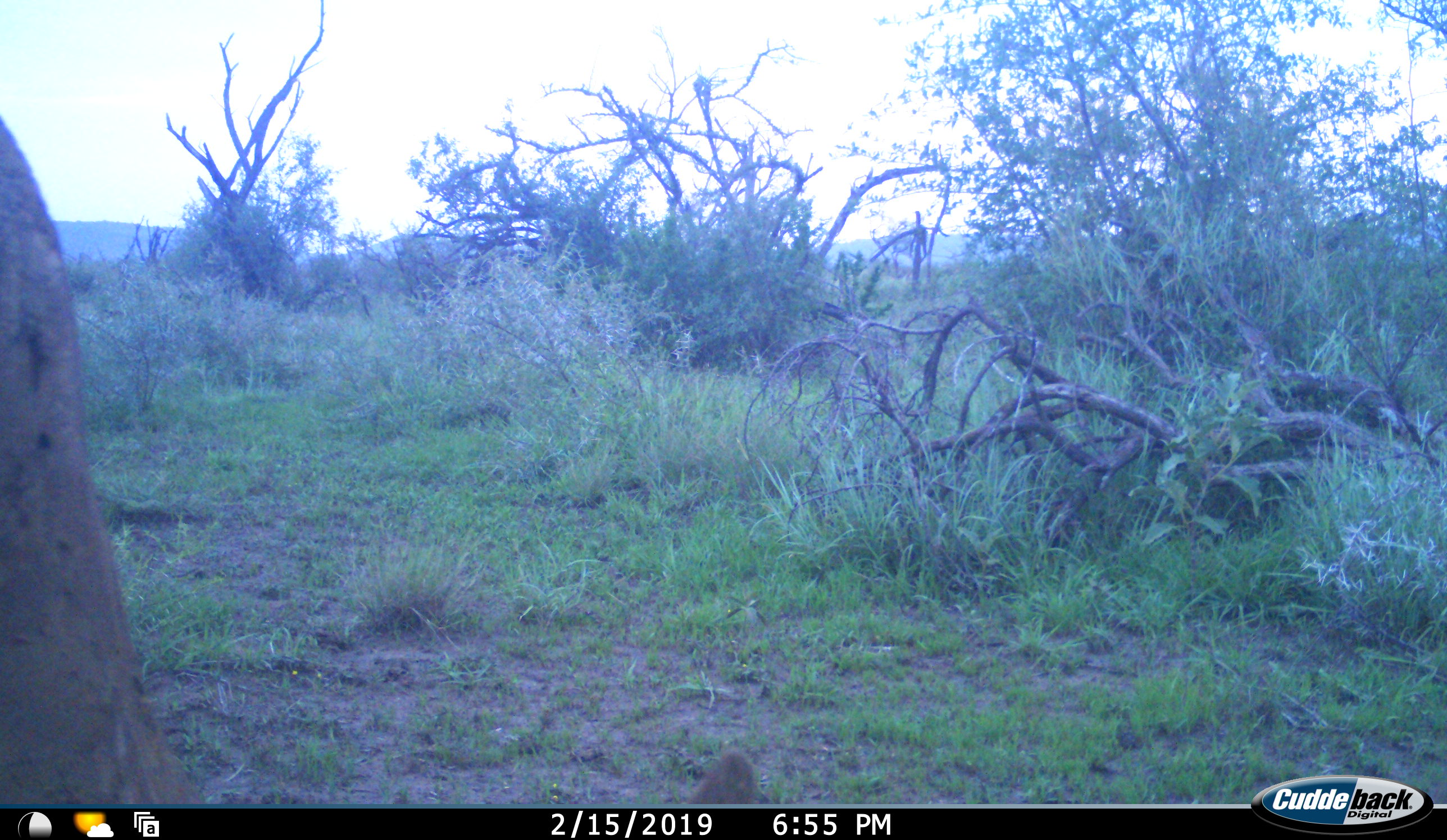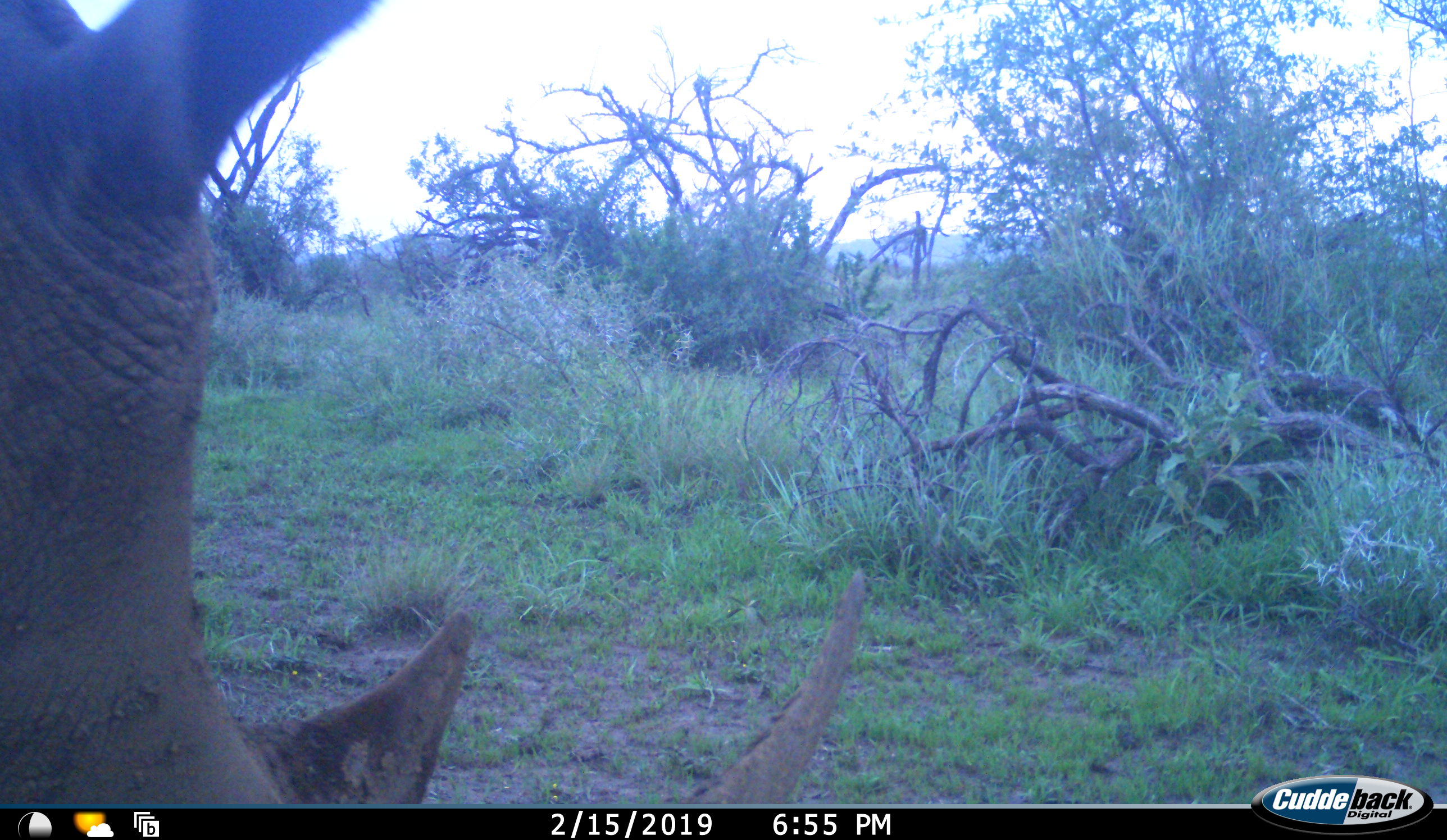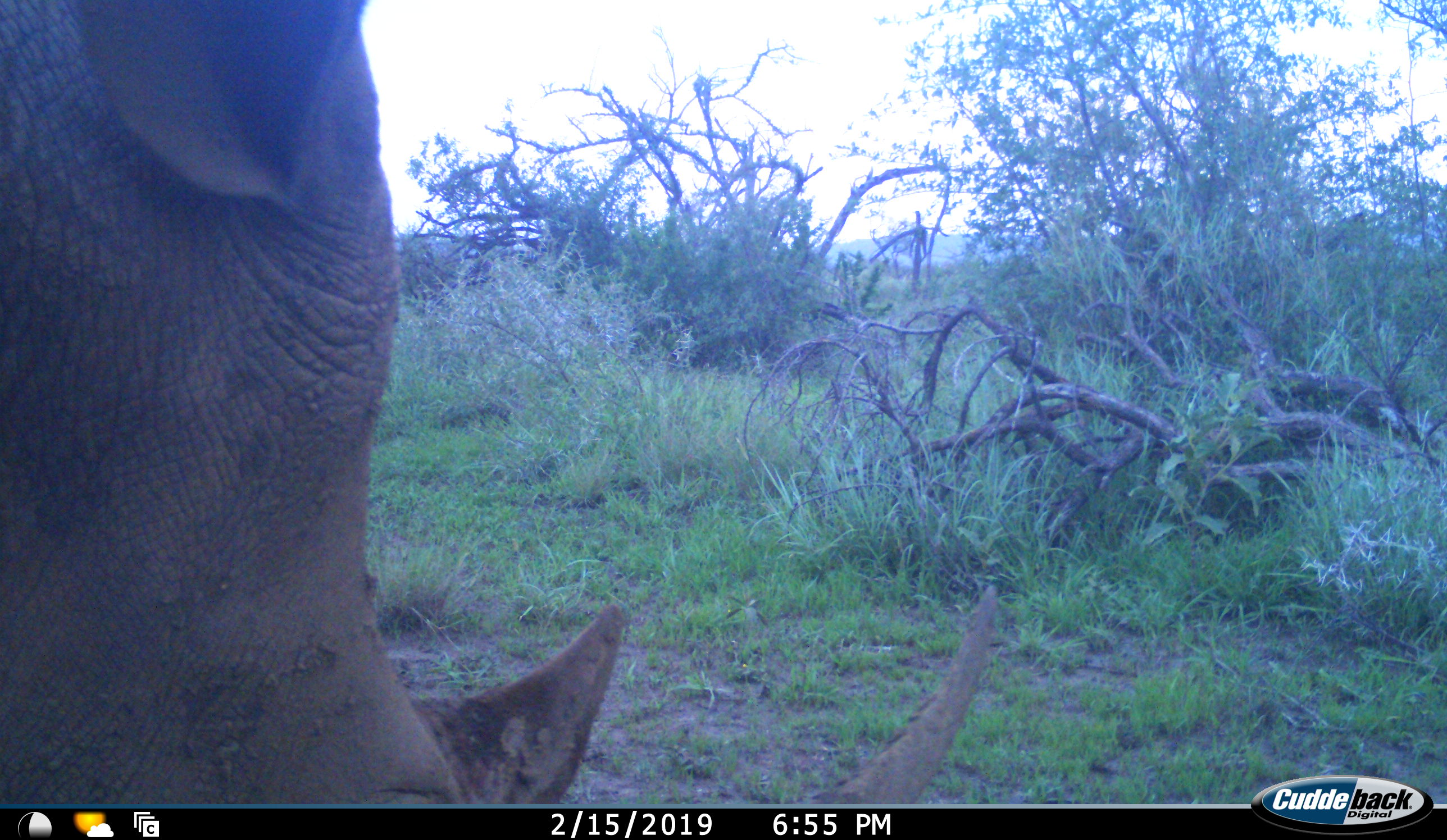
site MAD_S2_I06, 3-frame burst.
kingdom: Animalia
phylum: Chordata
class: Mammalia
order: Perissodactyla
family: Rhinocerotidae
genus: Diceros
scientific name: Diceros bicornis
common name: black rhinoceros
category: rhinocerosblack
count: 1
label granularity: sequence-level